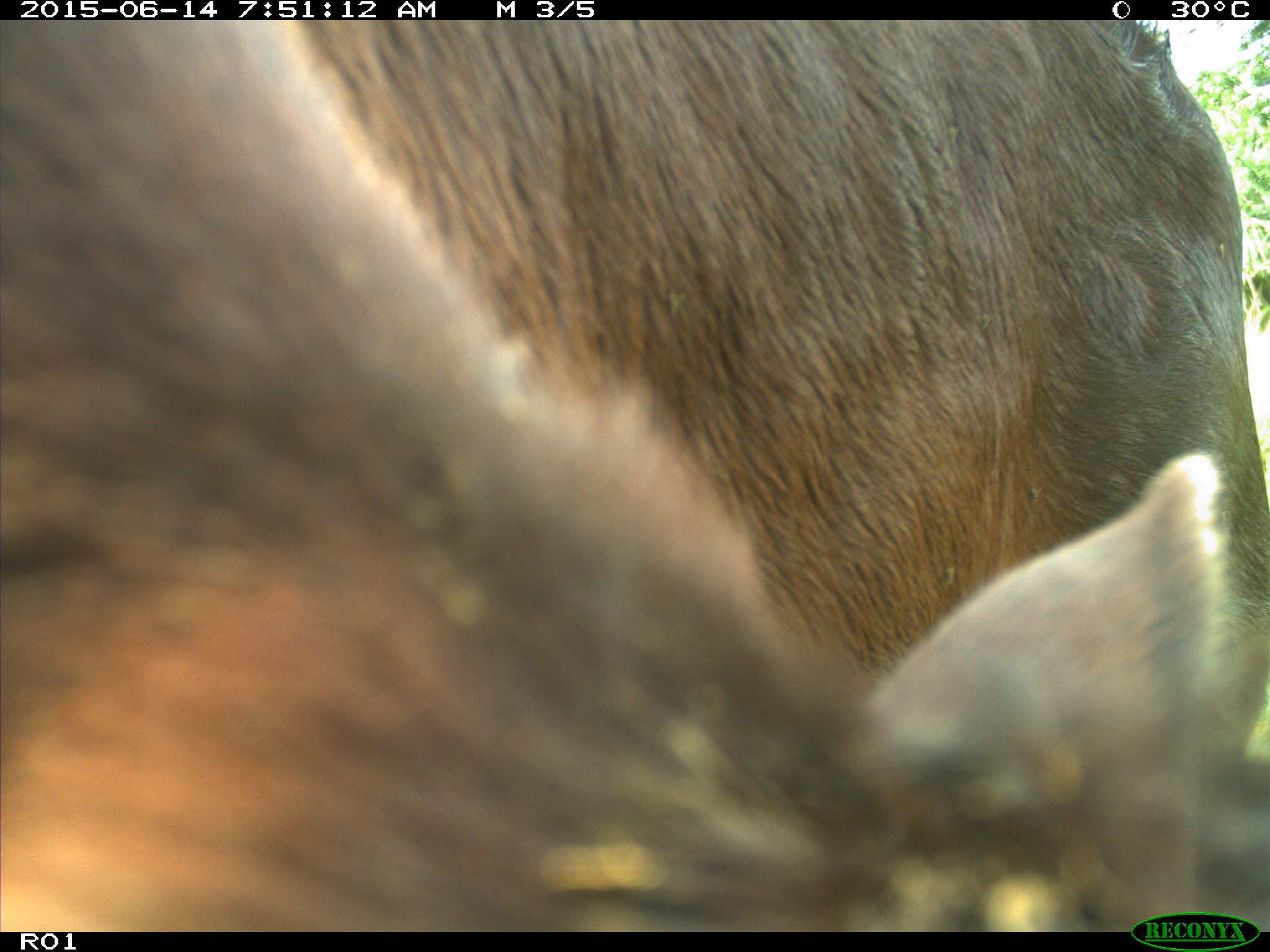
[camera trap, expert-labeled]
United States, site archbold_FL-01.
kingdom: Animalia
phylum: Chordata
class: Mammalia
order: Artiodactyla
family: Bovidae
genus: Bos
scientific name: Bos taurus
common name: domestic cow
Bos taurus (domestic cow).